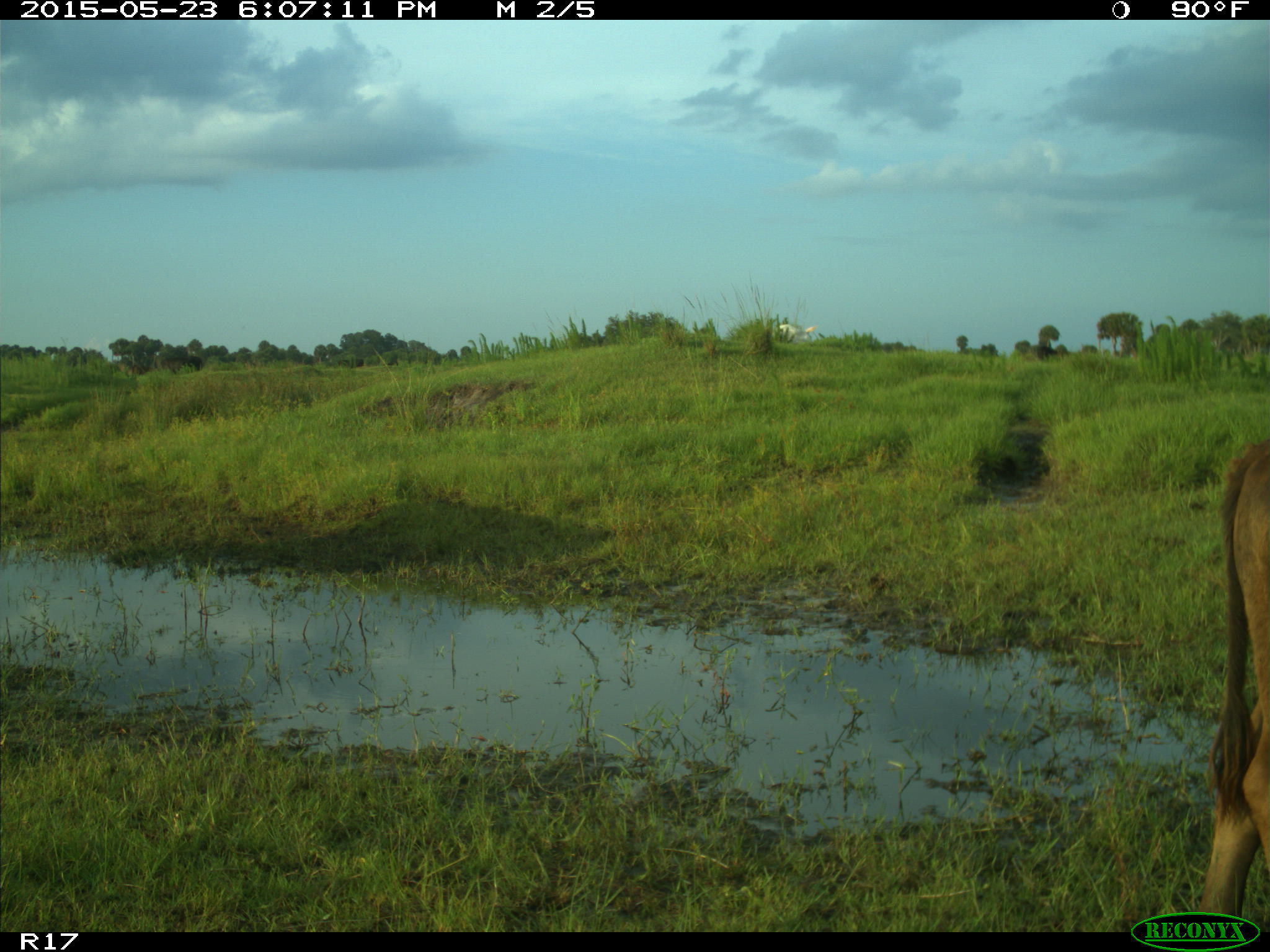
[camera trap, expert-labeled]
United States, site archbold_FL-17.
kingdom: Animalia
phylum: Chordata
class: Mammalia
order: Artiodactyla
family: Bovidae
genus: Bos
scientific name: Bos taurus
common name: domestic cow